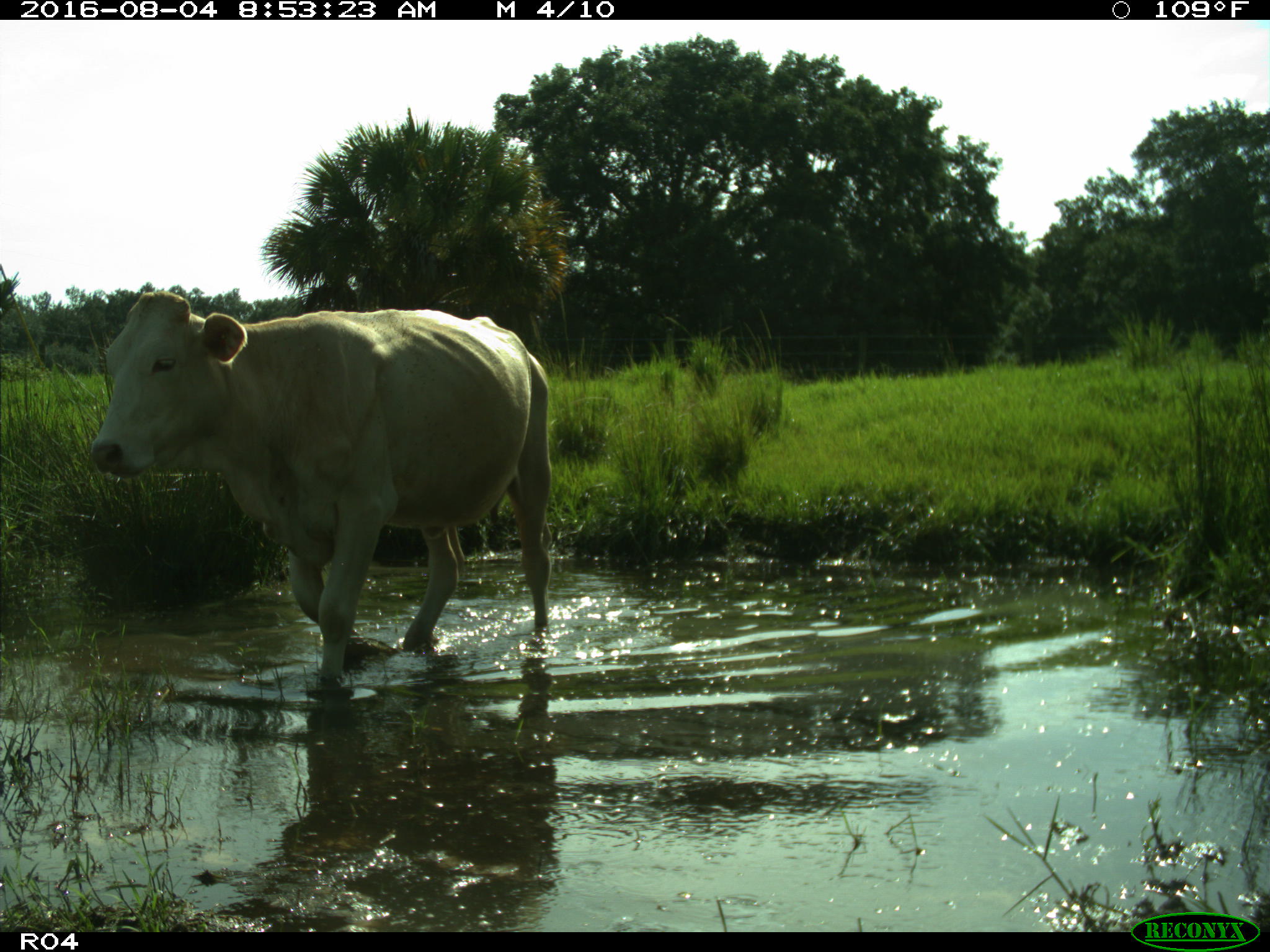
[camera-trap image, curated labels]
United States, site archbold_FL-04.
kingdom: Animalia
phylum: Chordata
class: Mammalia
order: Artiodactyla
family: Bovidae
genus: Bos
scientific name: Bos taurus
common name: domestic cow